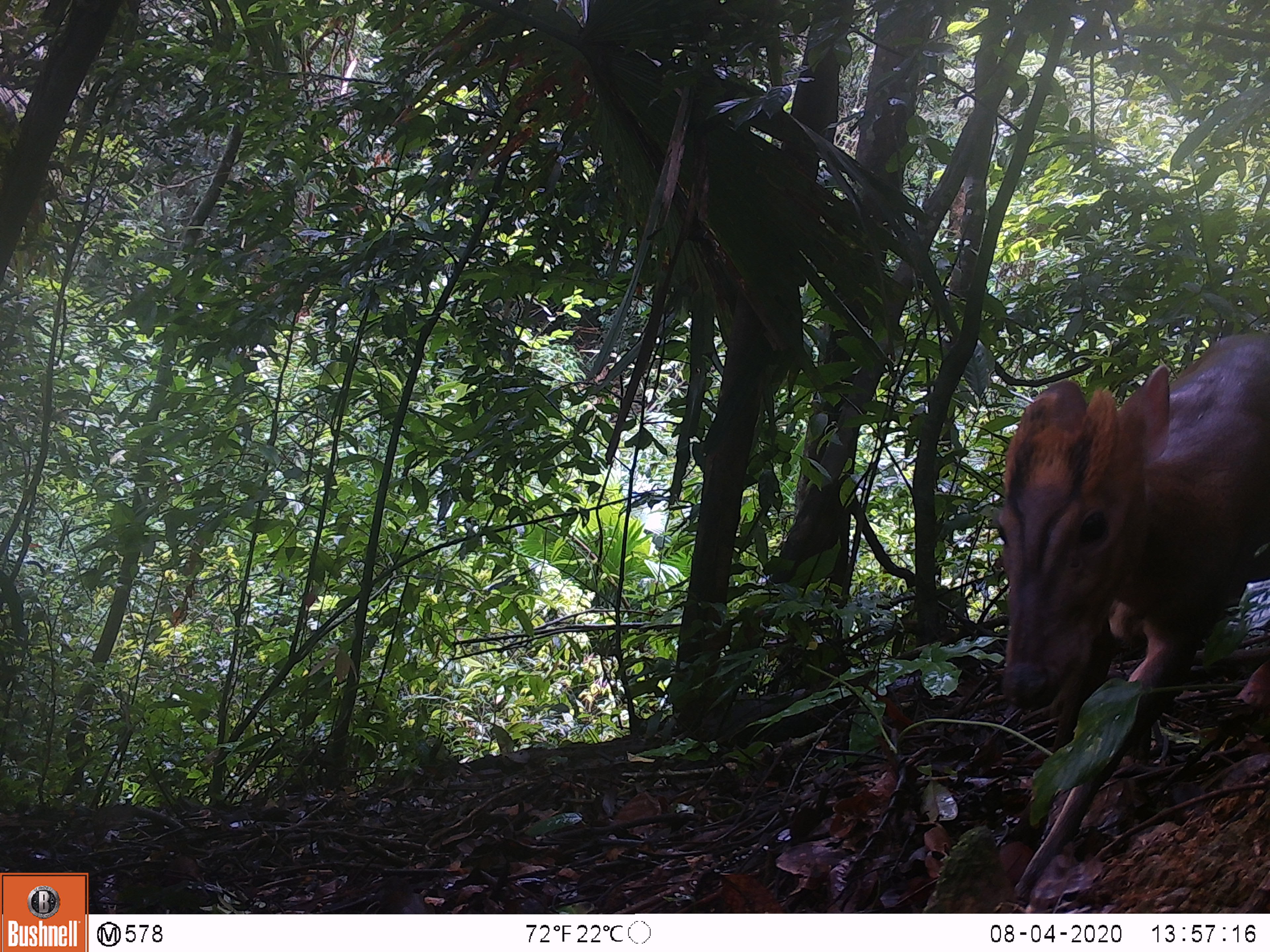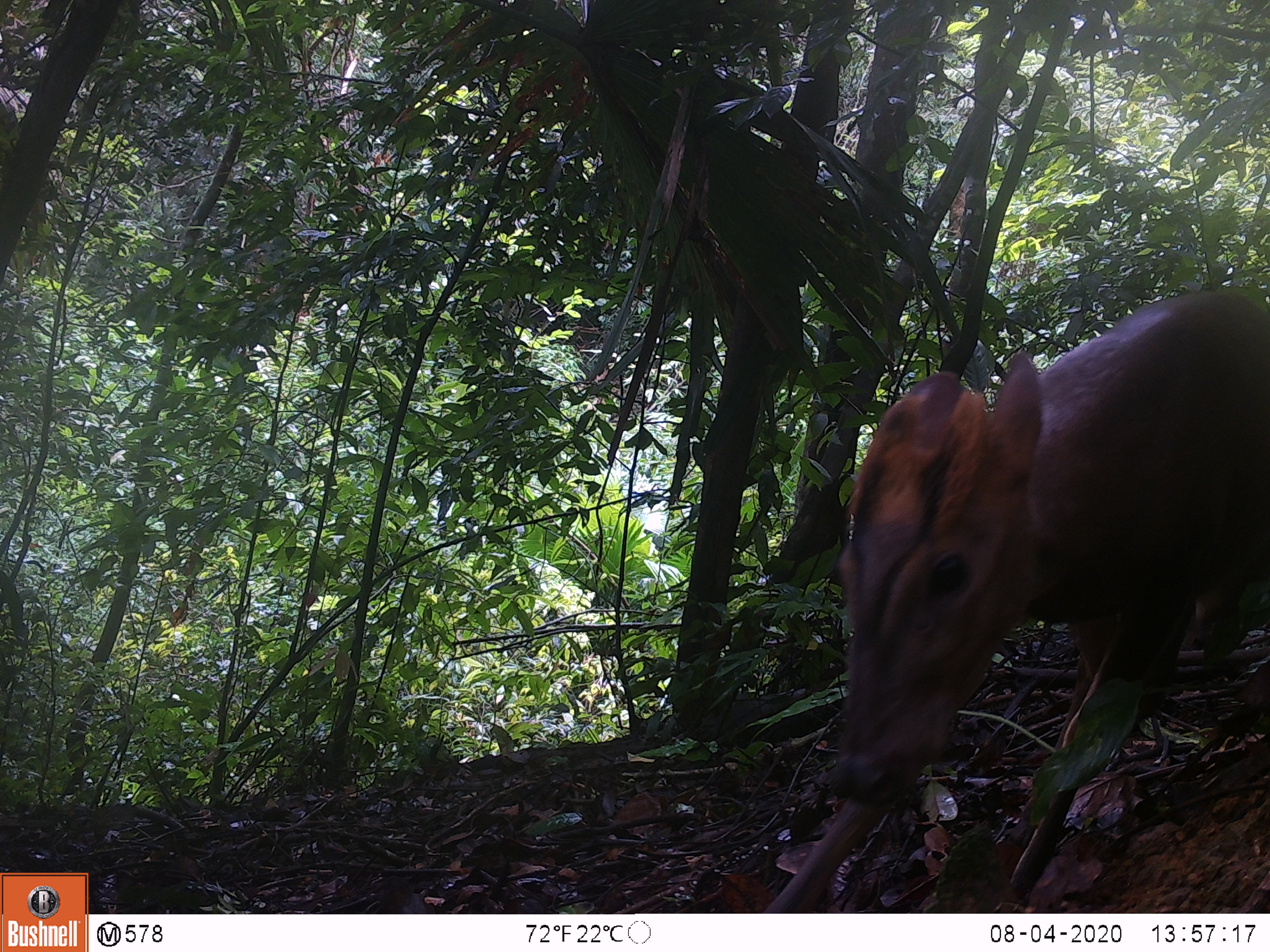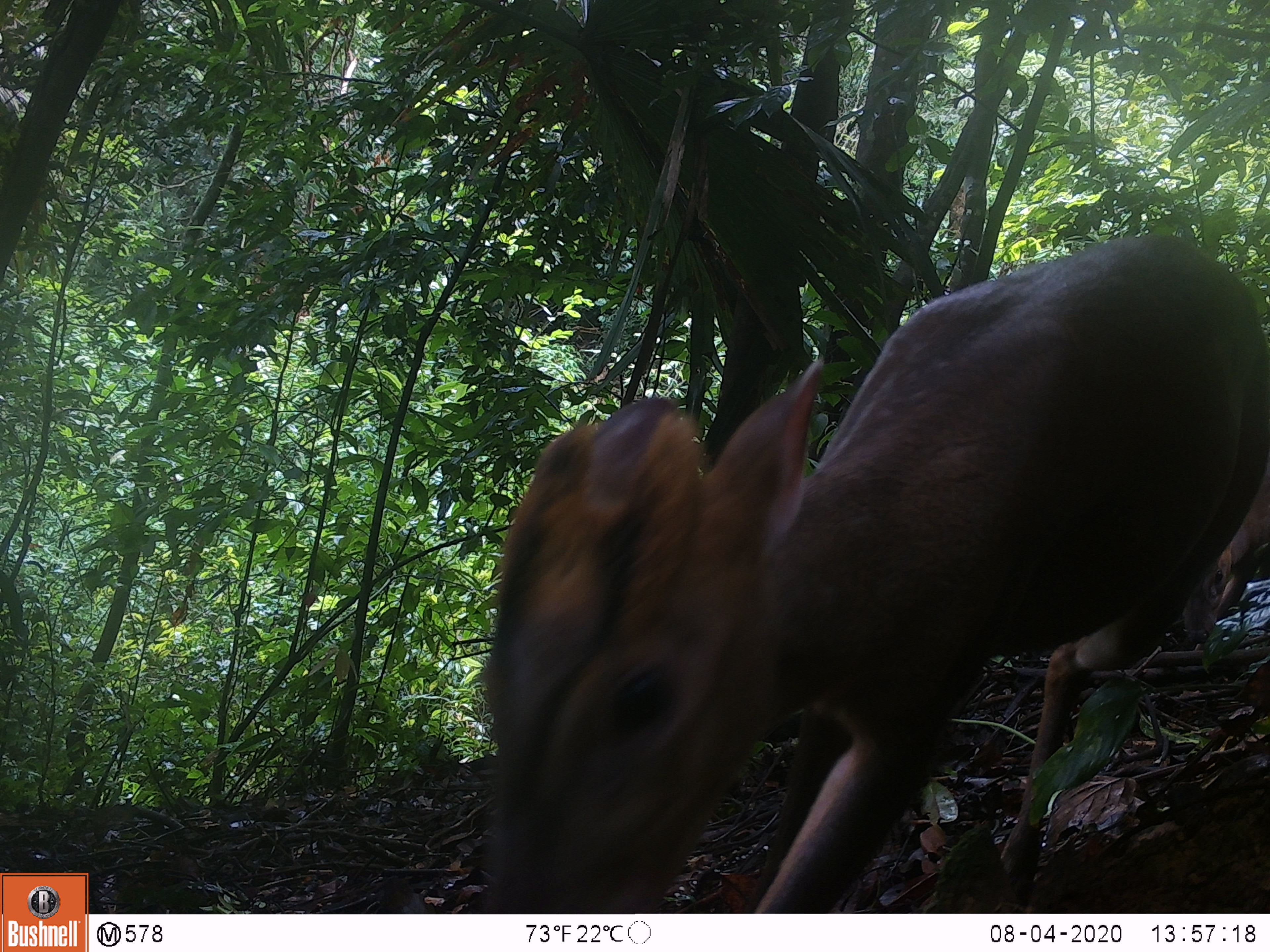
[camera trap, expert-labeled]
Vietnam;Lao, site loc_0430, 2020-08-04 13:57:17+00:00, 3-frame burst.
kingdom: Animalia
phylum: Chordata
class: Mammalia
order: Artiodactyla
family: Cervidae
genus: Muntiacus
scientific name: Muntiacus rooseveltorum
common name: roosevelt's muntjac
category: roosevelts muntjac group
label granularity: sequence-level